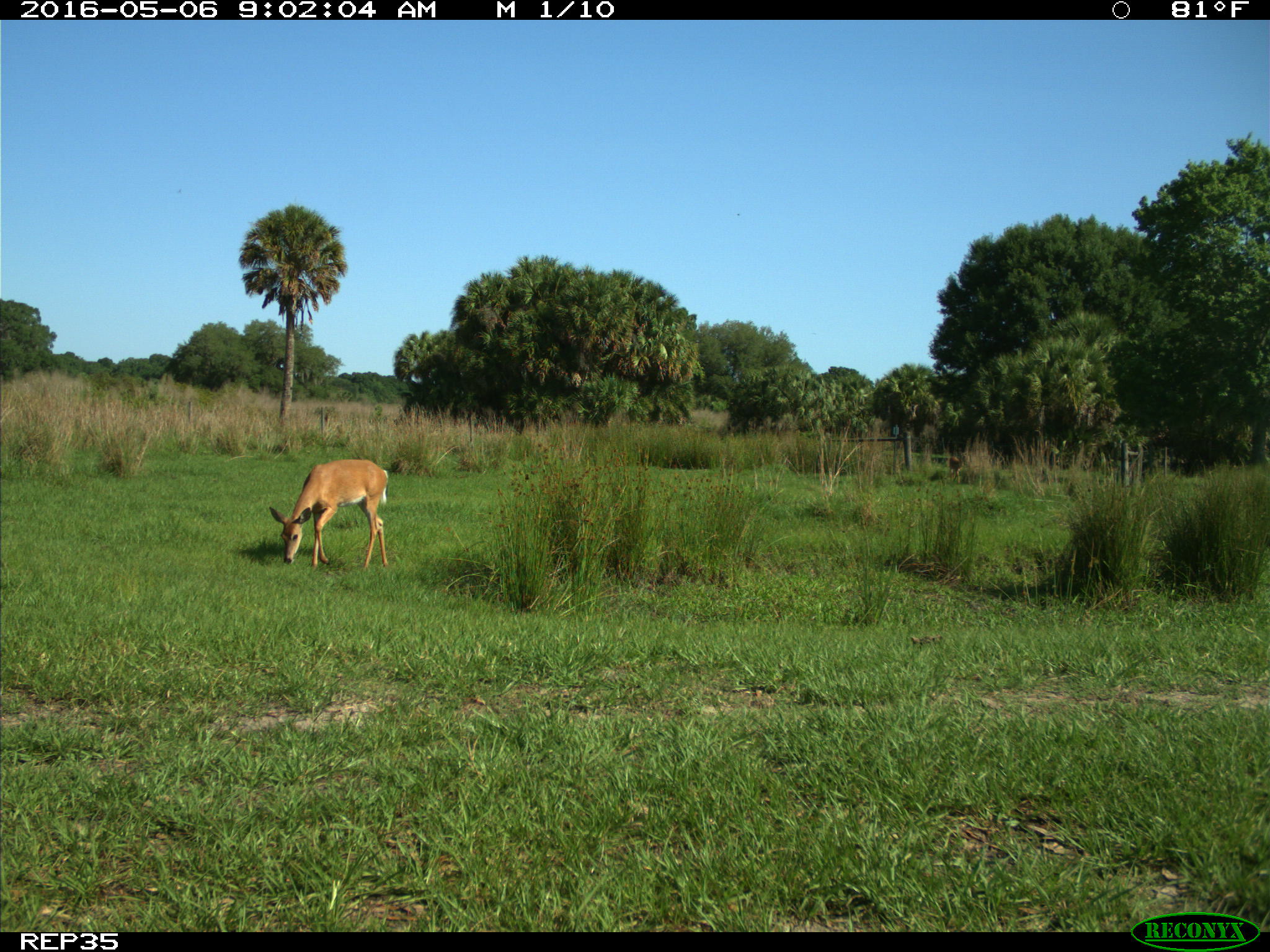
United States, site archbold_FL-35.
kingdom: Animalia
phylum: Chordata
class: Mammalia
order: Artiodactyla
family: Cervidae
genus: Odocoileus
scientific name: Odocoileus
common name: deer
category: unidentified deer